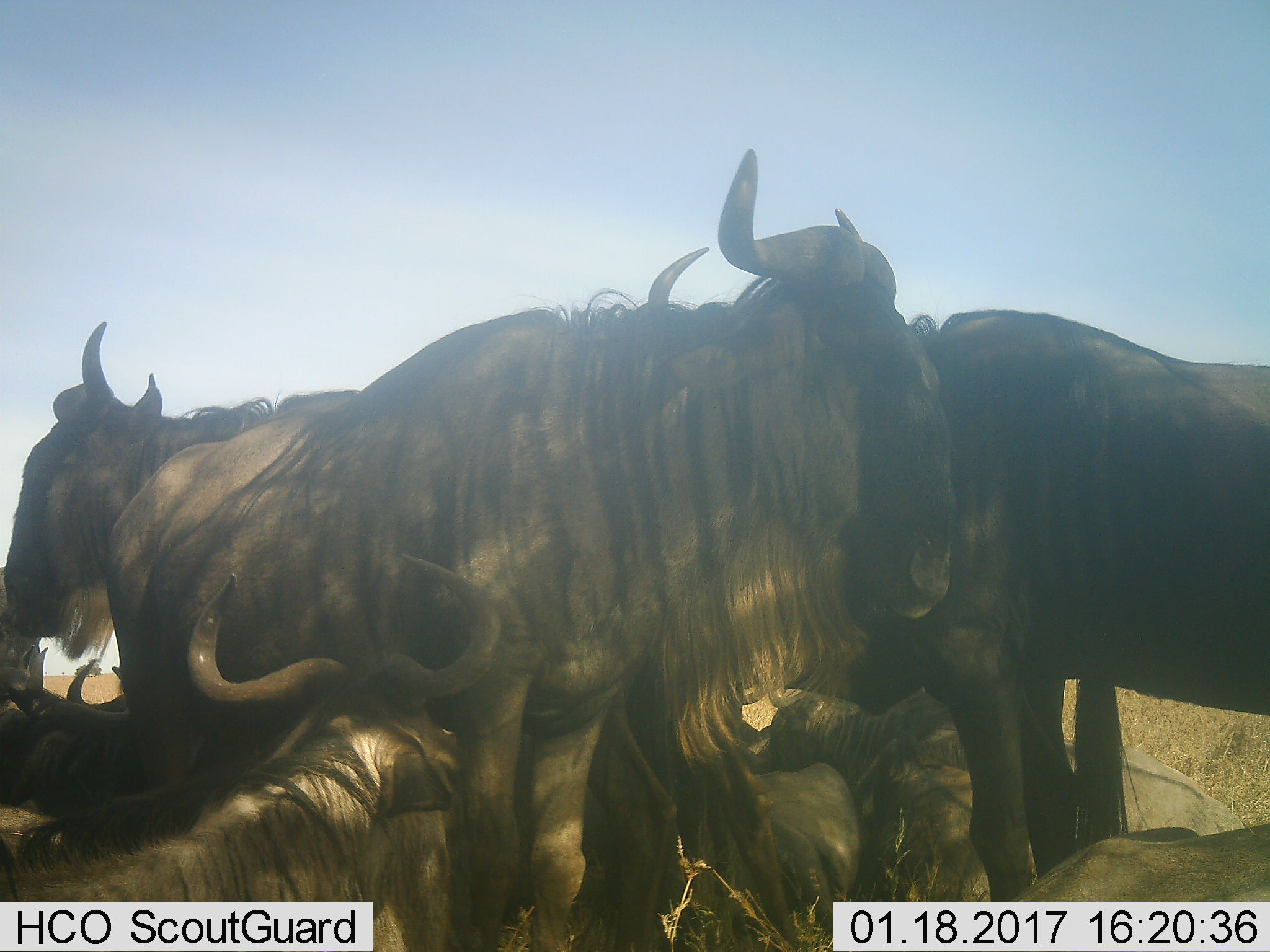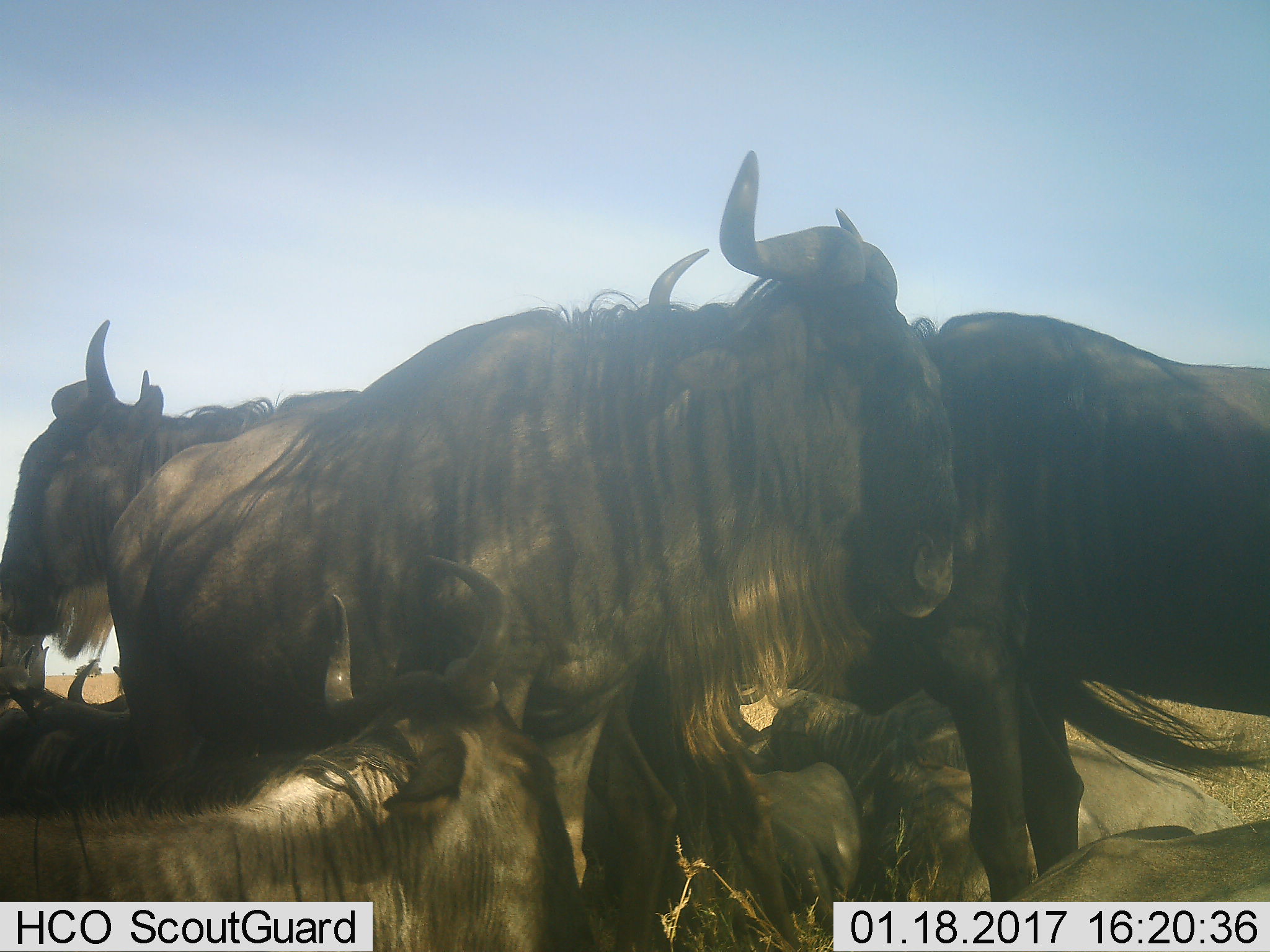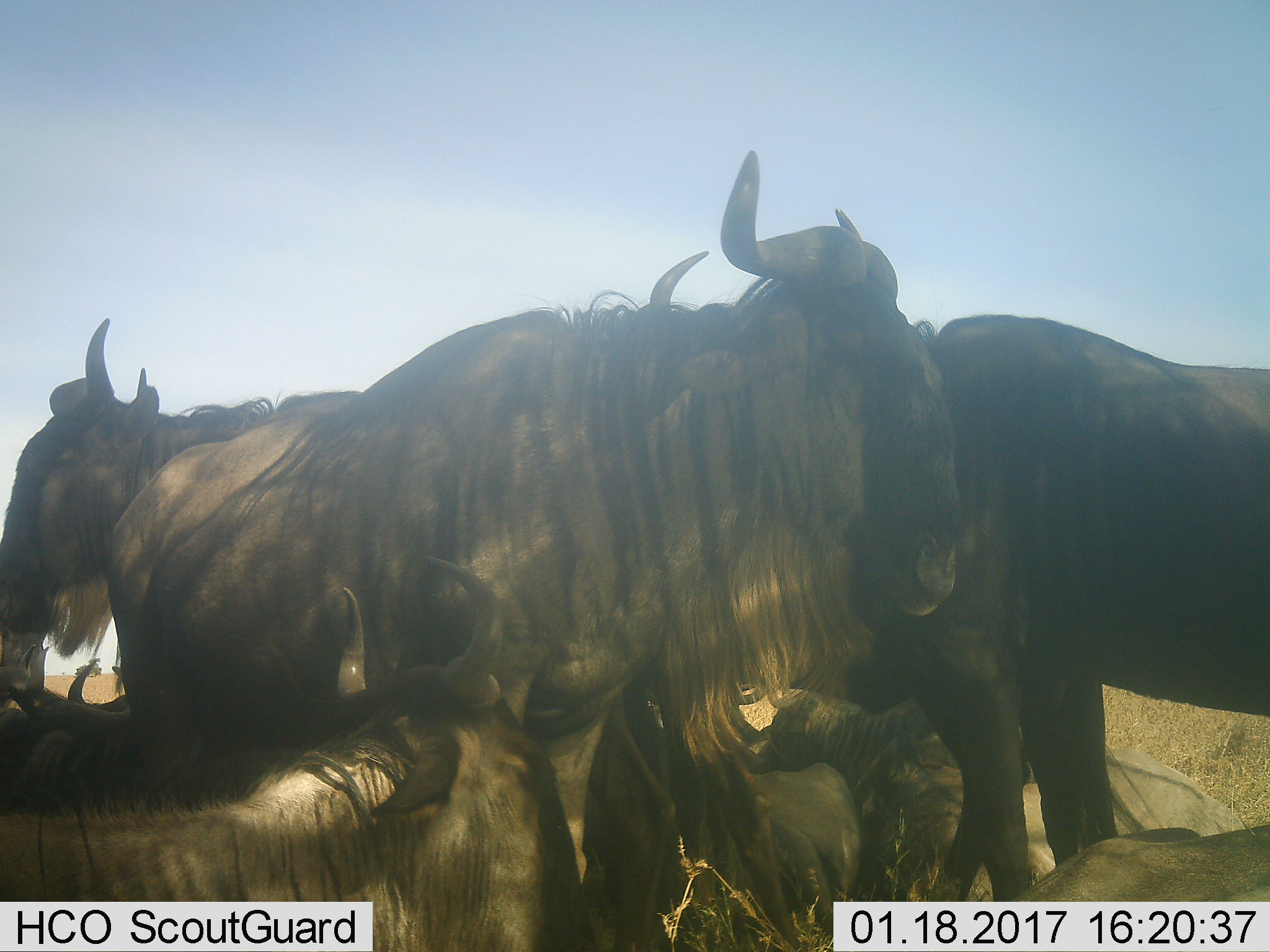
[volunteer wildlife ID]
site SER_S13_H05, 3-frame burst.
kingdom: Animalia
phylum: Chordata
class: Mammalia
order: Artiodactyla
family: Bovidae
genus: Connochaetes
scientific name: Connochaetes taurinus taurinus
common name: blue wildebeest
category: wildebeestblue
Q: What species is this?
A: Wildebeestblue (blue wildebeest) (Connochaetes taurinus taurinus).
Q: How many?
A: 10.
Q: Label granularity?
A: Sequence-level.